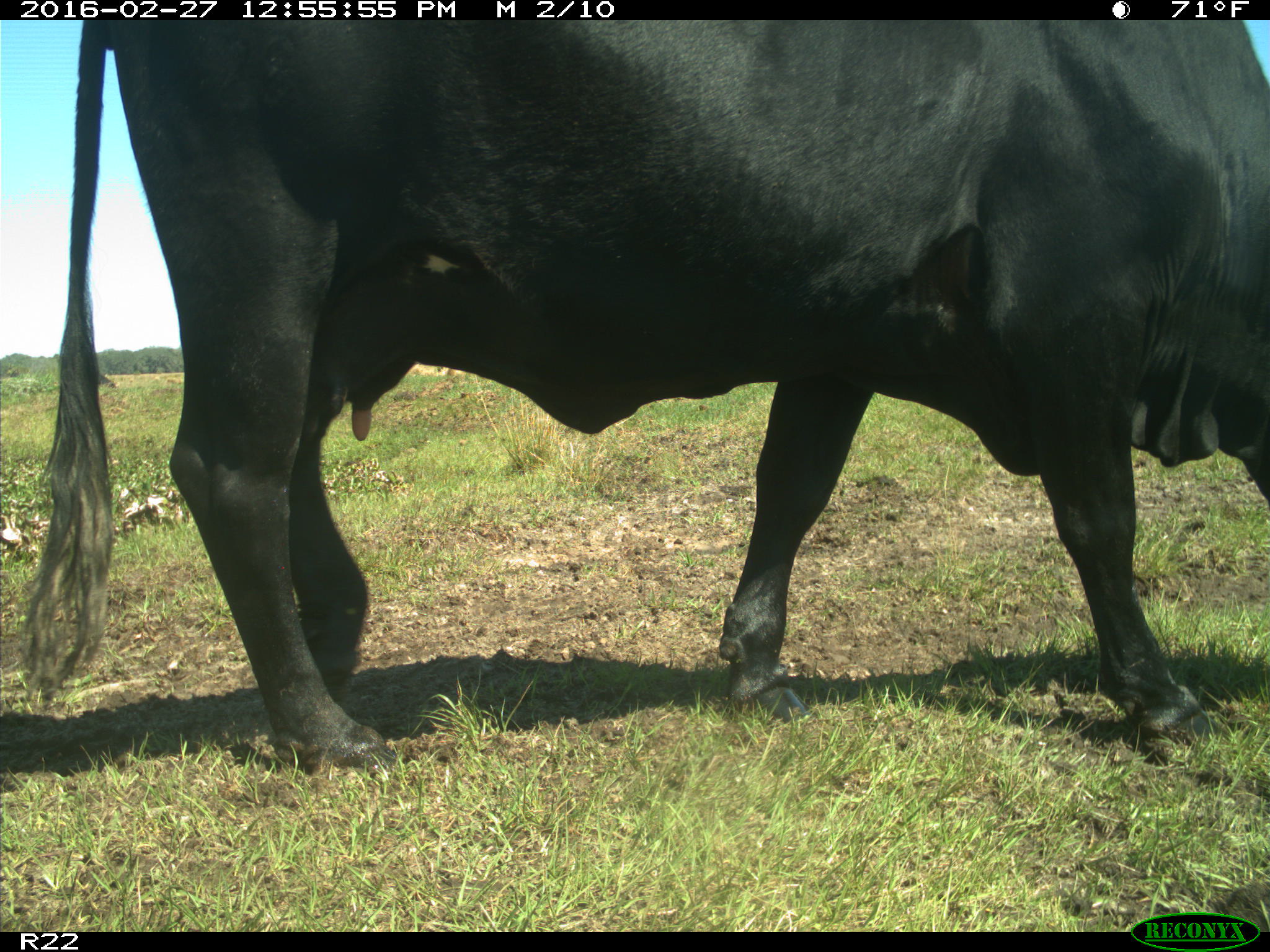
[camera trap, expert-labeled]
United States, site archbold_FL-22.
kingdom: Animalia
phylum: Chordata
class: Mammalia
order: Artiodactyla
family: Bovidae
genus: Bos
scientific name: Bos taurus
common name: domestic cow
Bos taurus (domestic cow).